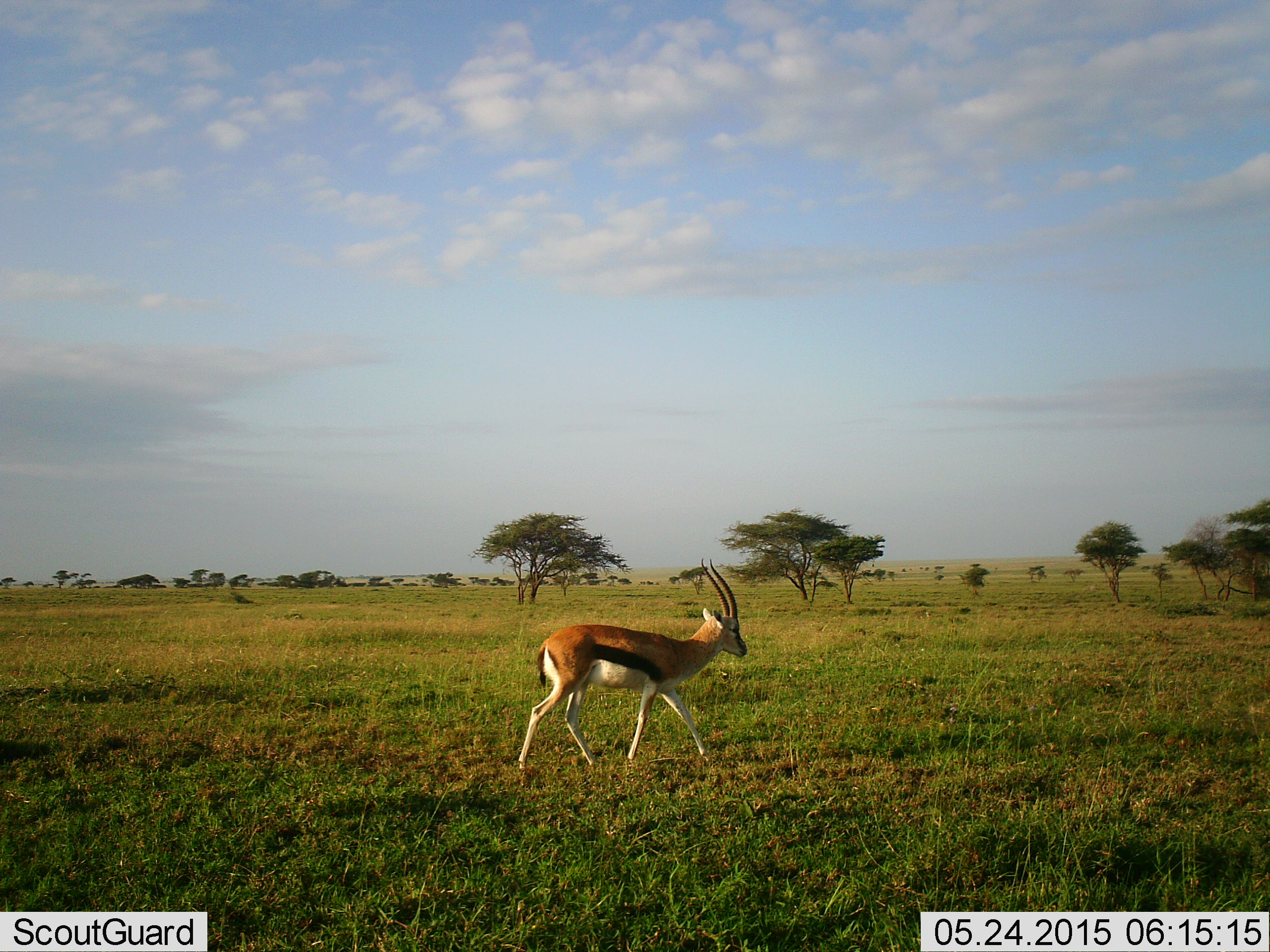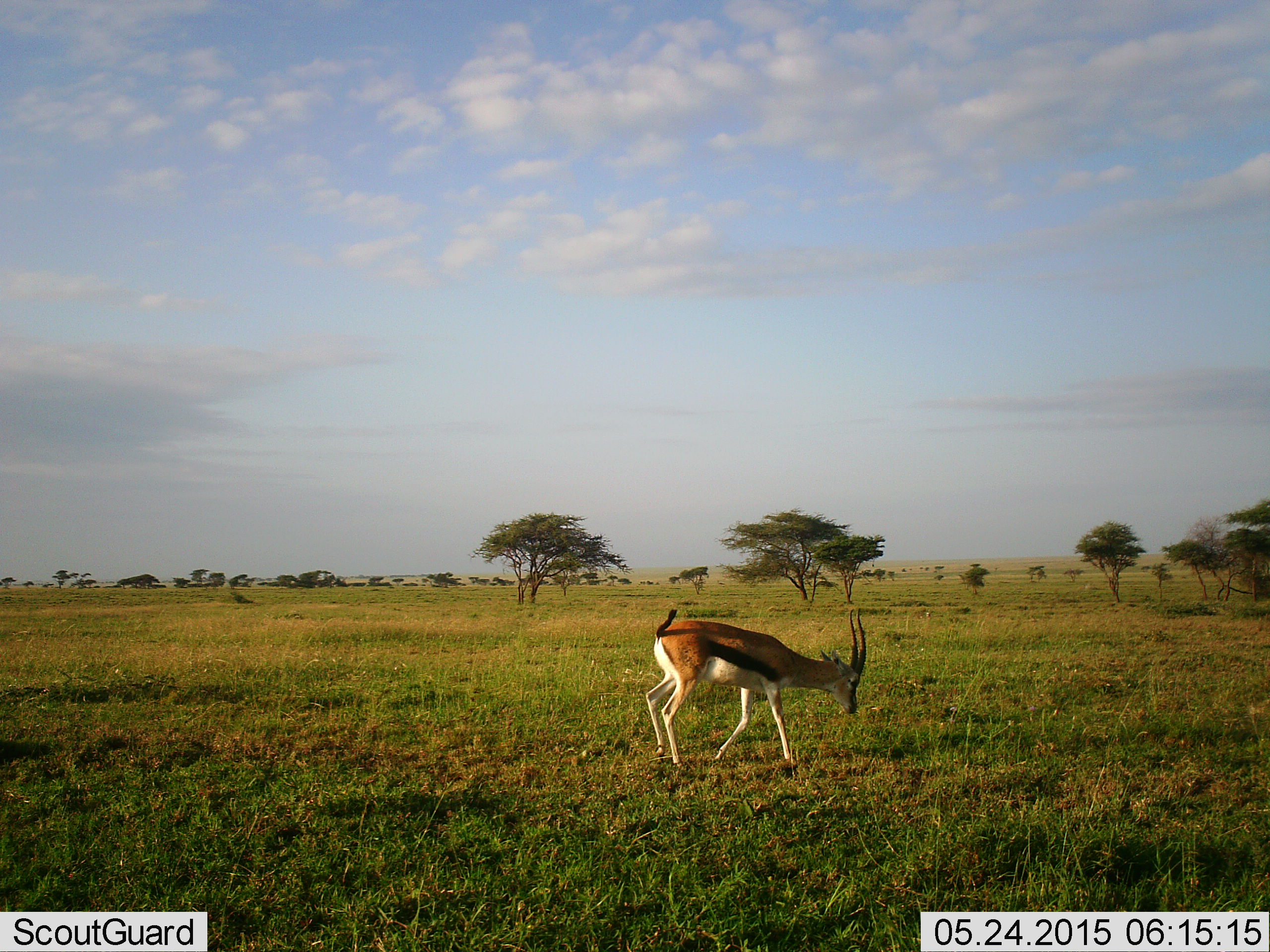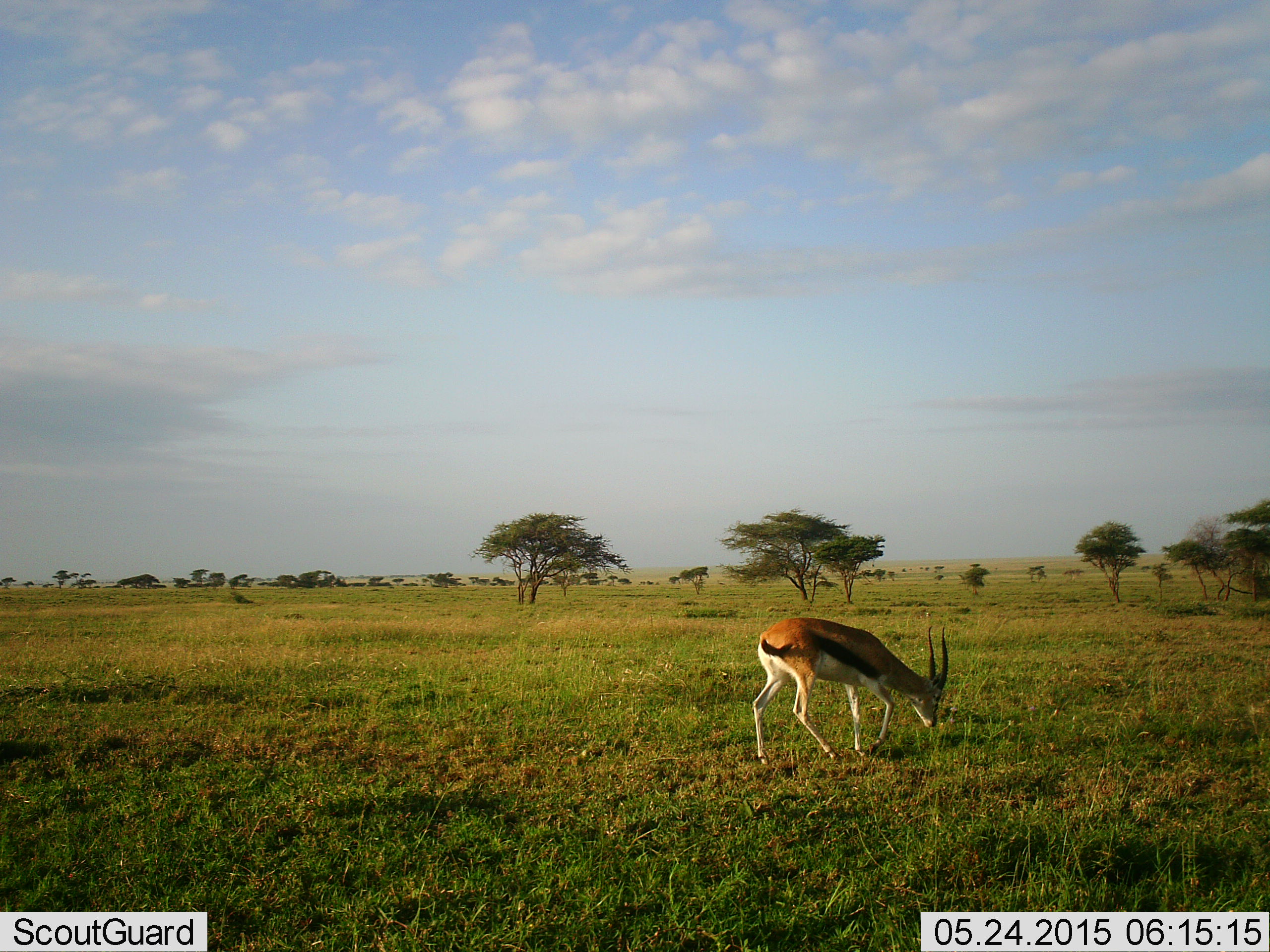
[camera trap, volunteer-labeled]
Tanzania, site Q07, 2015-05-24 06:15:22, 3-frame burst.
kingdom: Animalia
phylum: Chordata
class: Mammalia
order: Artiodactyla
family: Bovidae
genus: Eudorcas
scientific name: Eudorcas thomsonii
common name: thomson's gazelle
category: gazellethomsons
Gazellethomsons (thomson's gazelle) (Eudorcas thomsonii), count 1. Behavior (volunteer vote fractions): standing 20%, resting 0%, moving 100%, interacting 0%. Young present (vote fraction): 0%. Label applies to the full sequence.